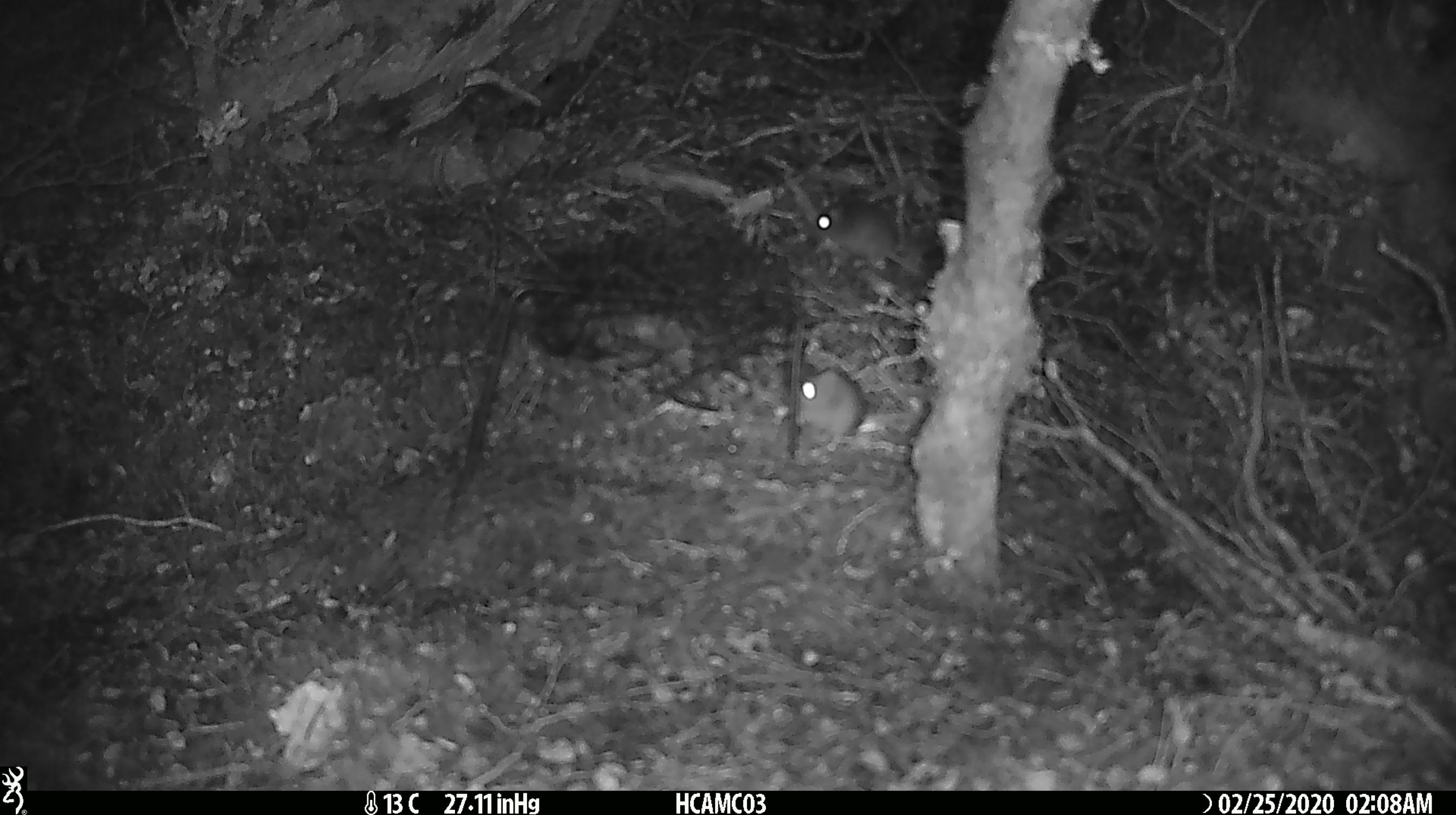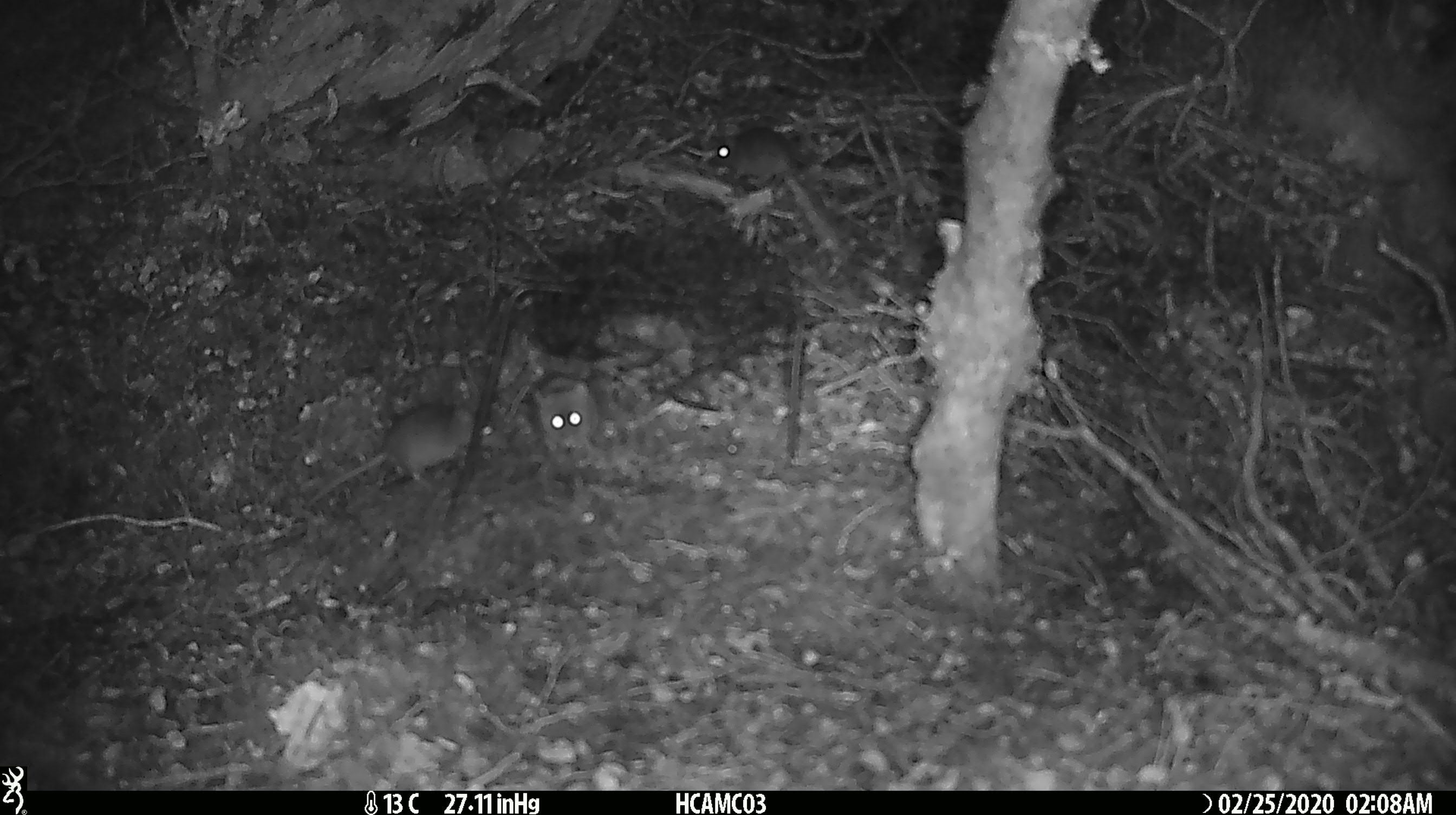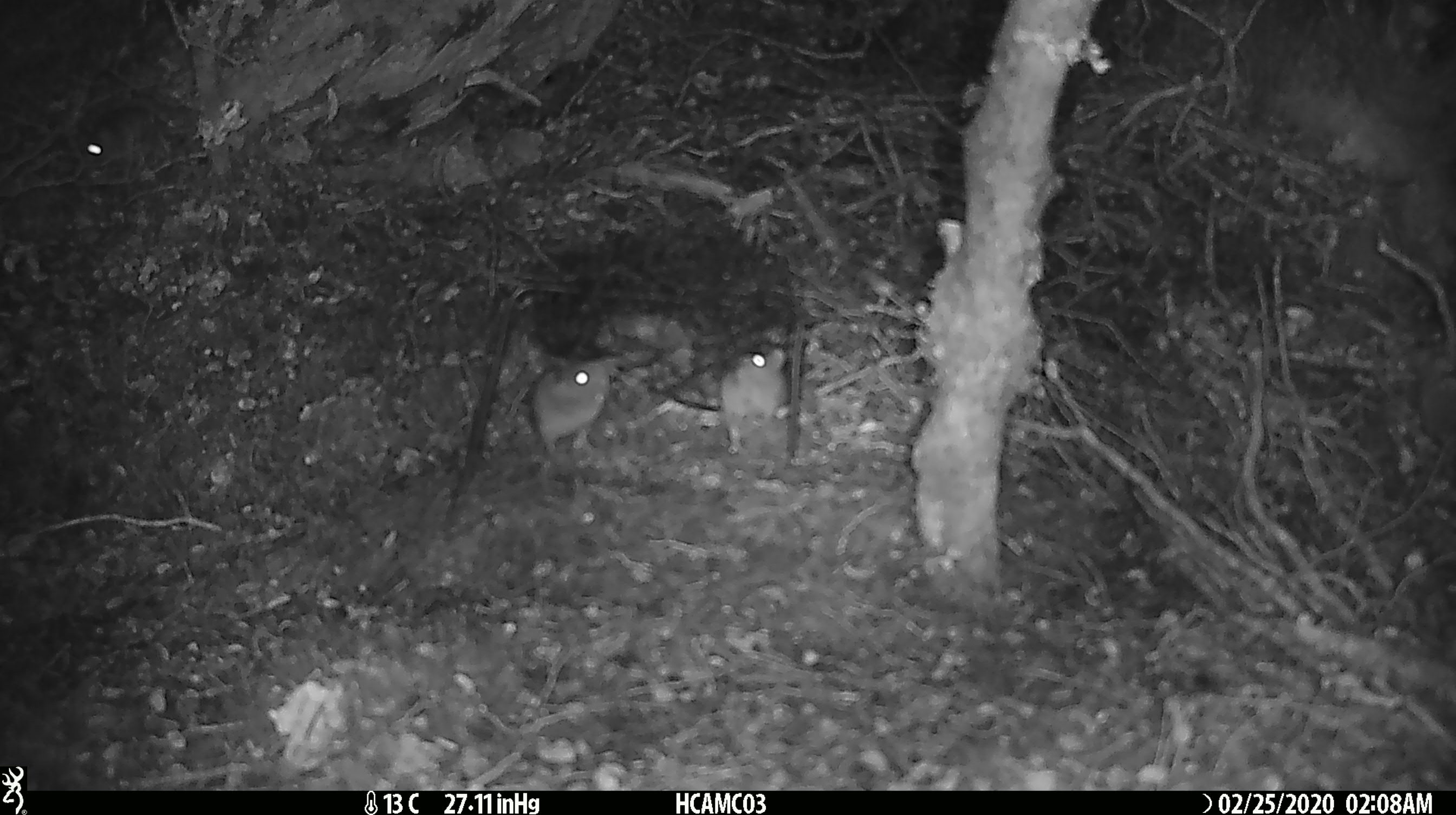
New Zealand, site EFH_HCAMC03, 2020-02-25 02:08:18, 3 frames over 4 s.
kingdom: Animalia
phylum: Chordata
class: Mammalia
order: Rodentia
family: Muridae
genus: Mus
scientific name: Mus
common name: mouse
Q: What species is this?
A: Mouse (Mus).